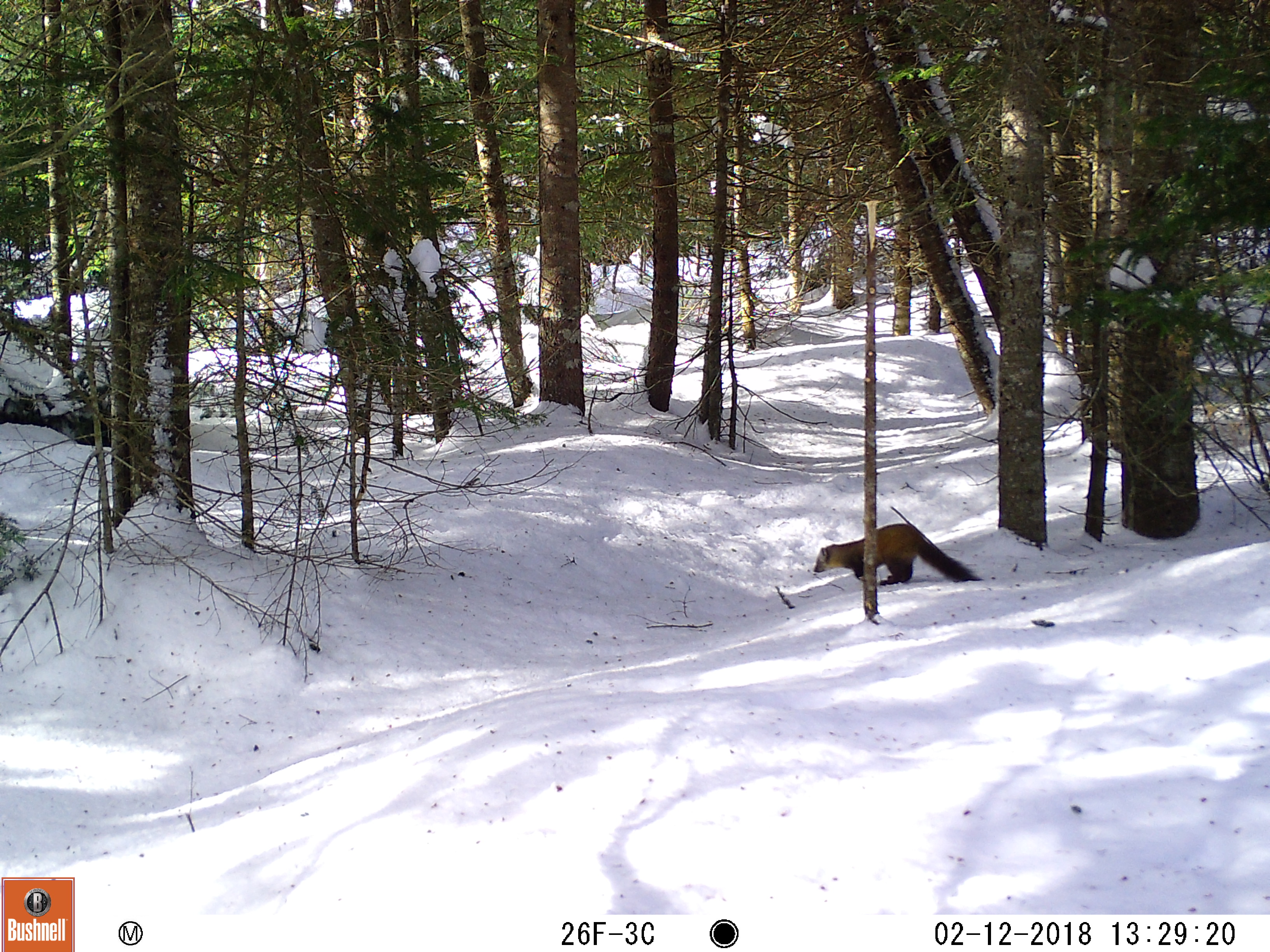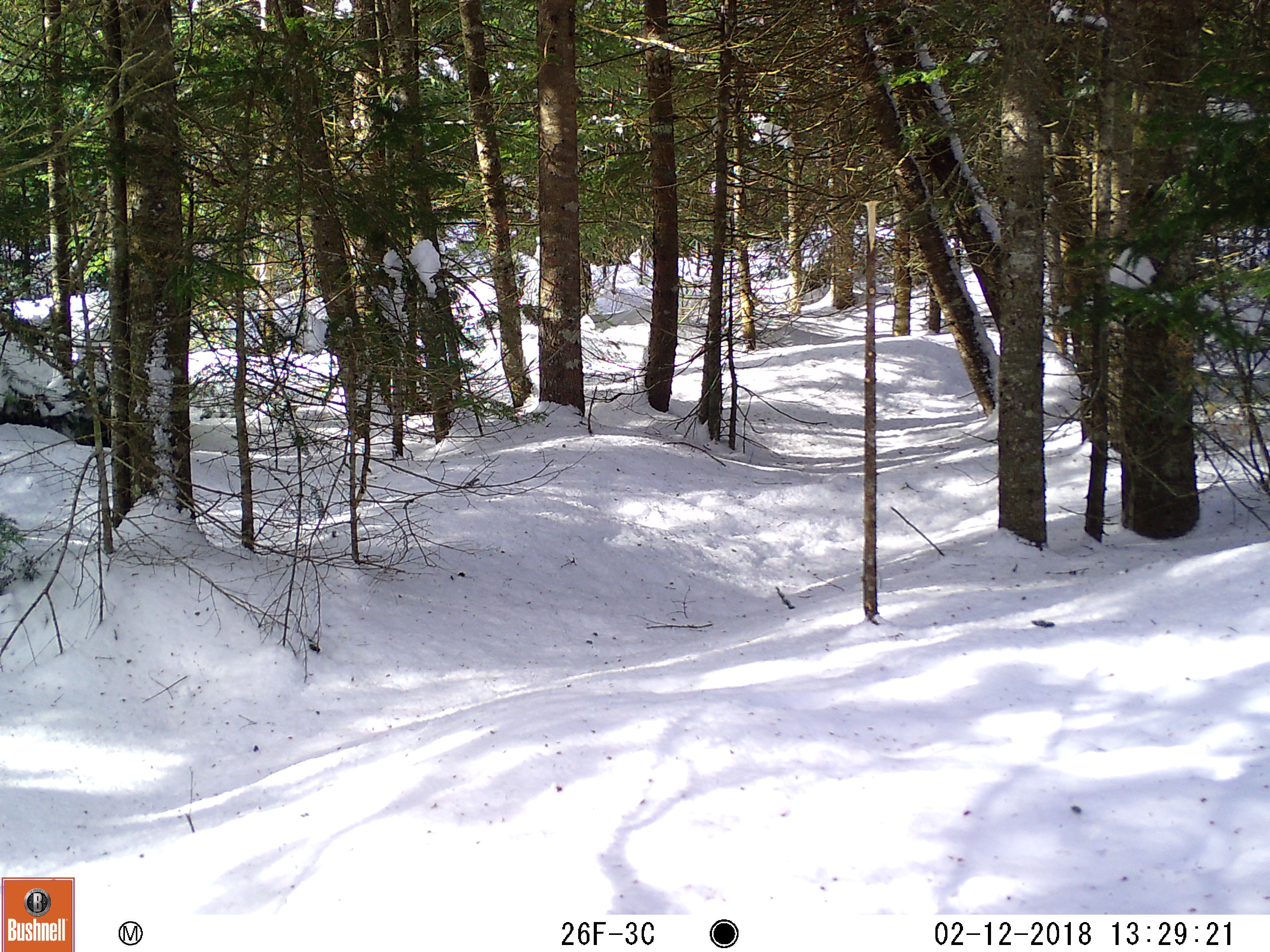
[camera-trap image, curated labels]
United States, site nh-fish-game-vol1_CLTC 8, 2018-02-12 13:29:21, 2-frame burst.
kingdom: Animalia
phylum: Chordata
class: Mammalia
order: Carnivora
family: Mustelidae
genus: Martes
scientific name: Martes americana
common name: american marten